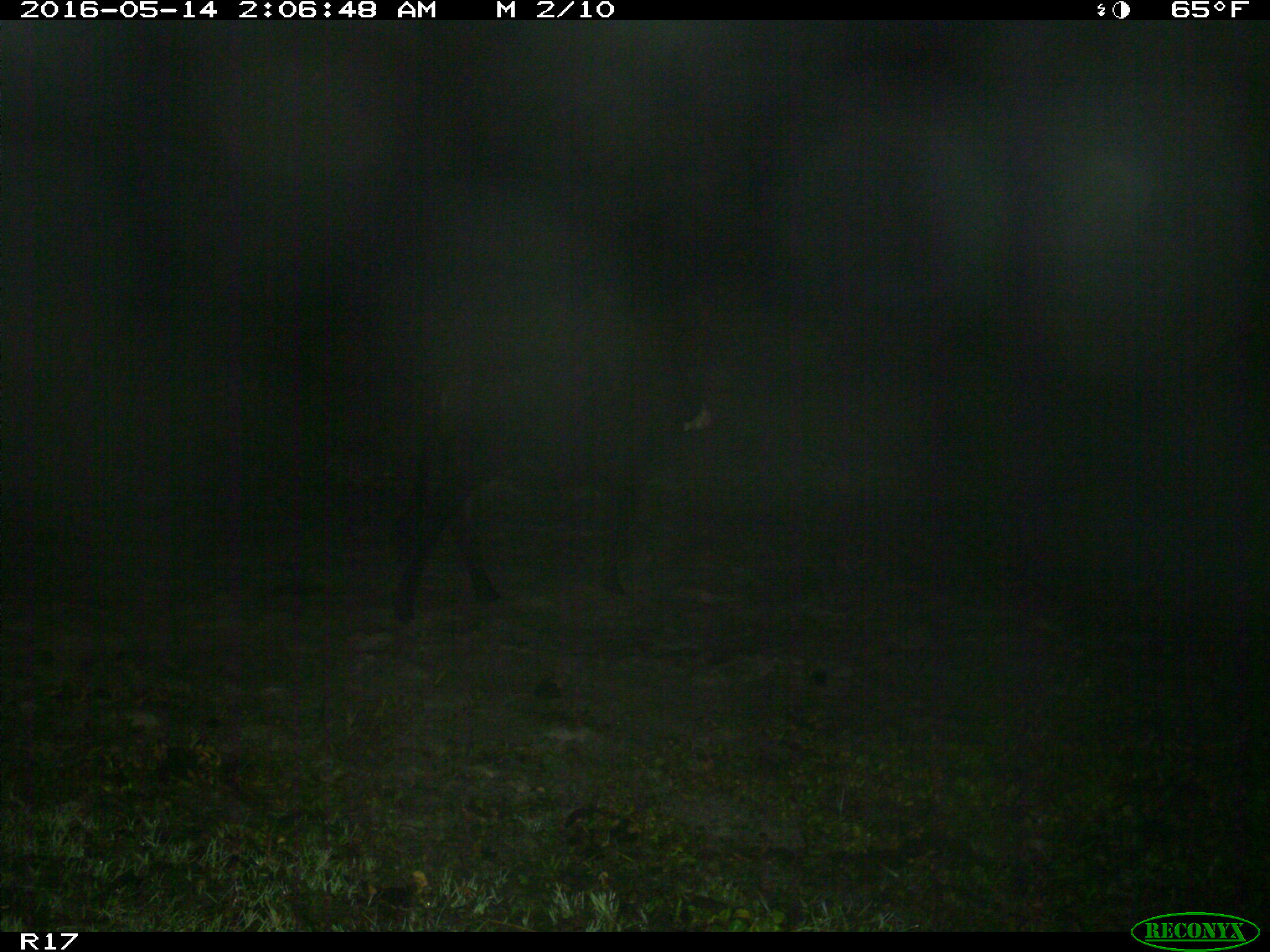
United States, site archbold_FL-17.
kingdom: Animalia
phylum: Chordata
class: Mammalia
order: Artiodactyla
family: Bovidae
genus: Bos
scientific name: Bos taurus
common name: domestic cow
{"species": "Bos taurus (domestic cow)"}